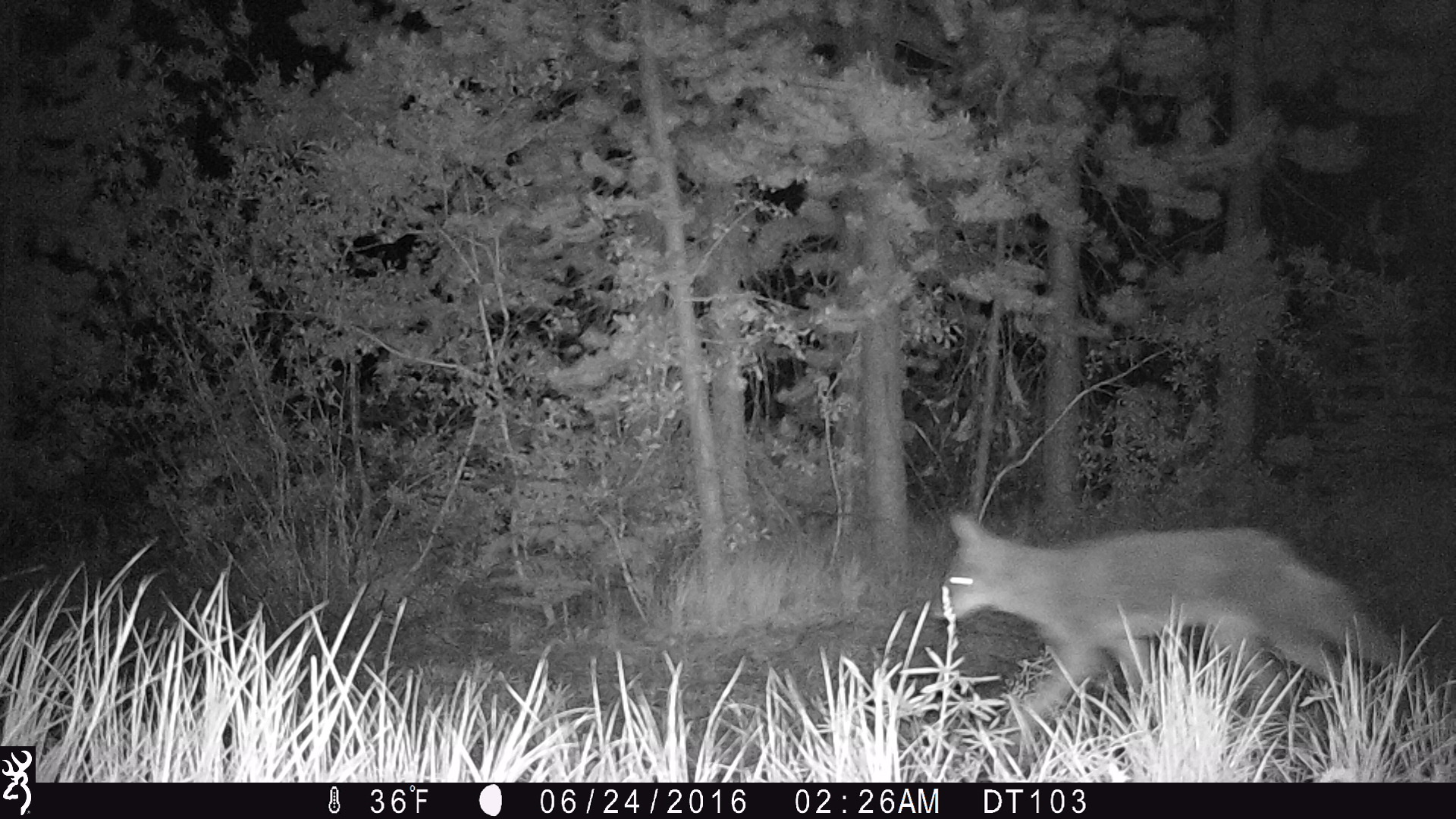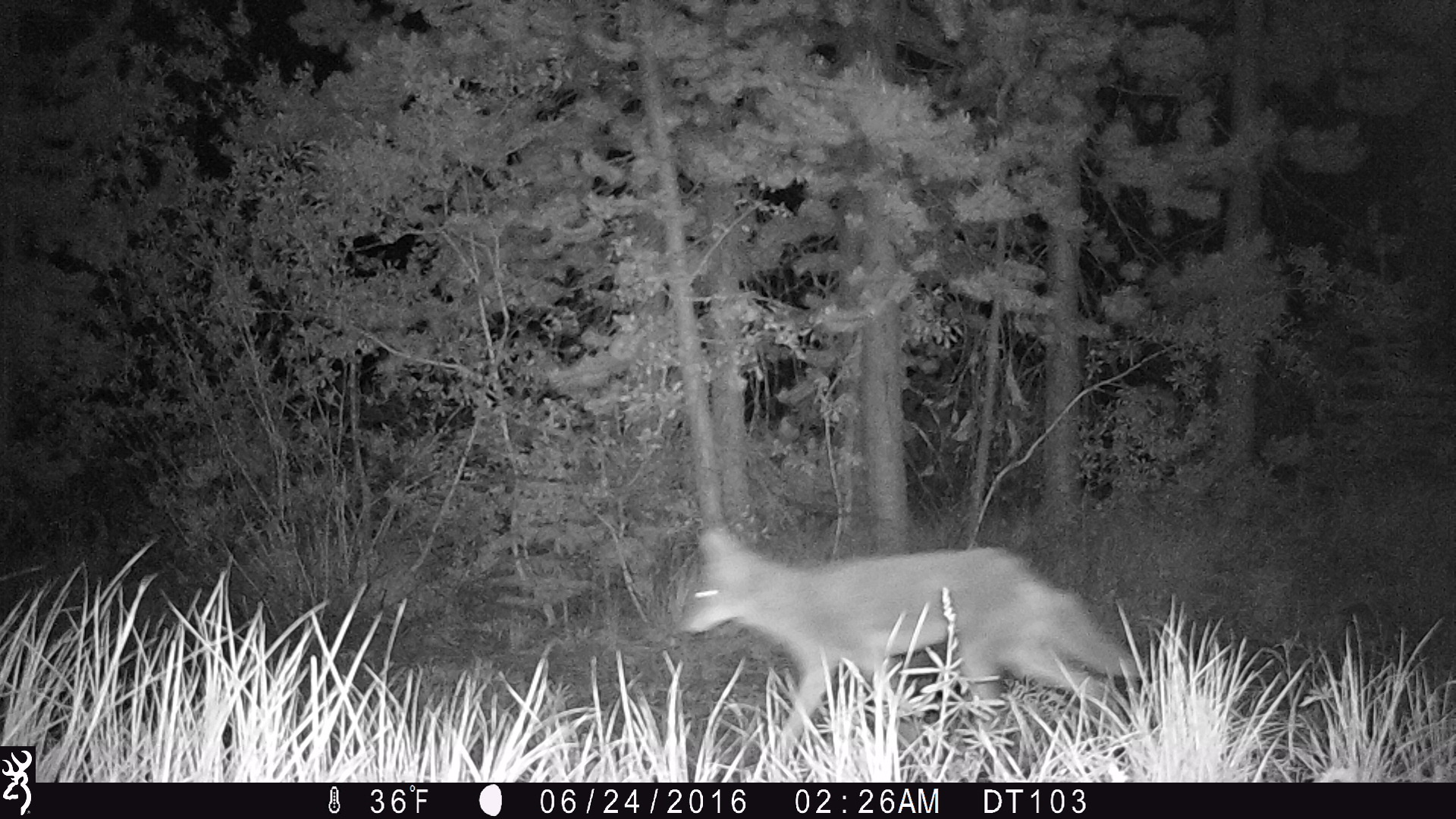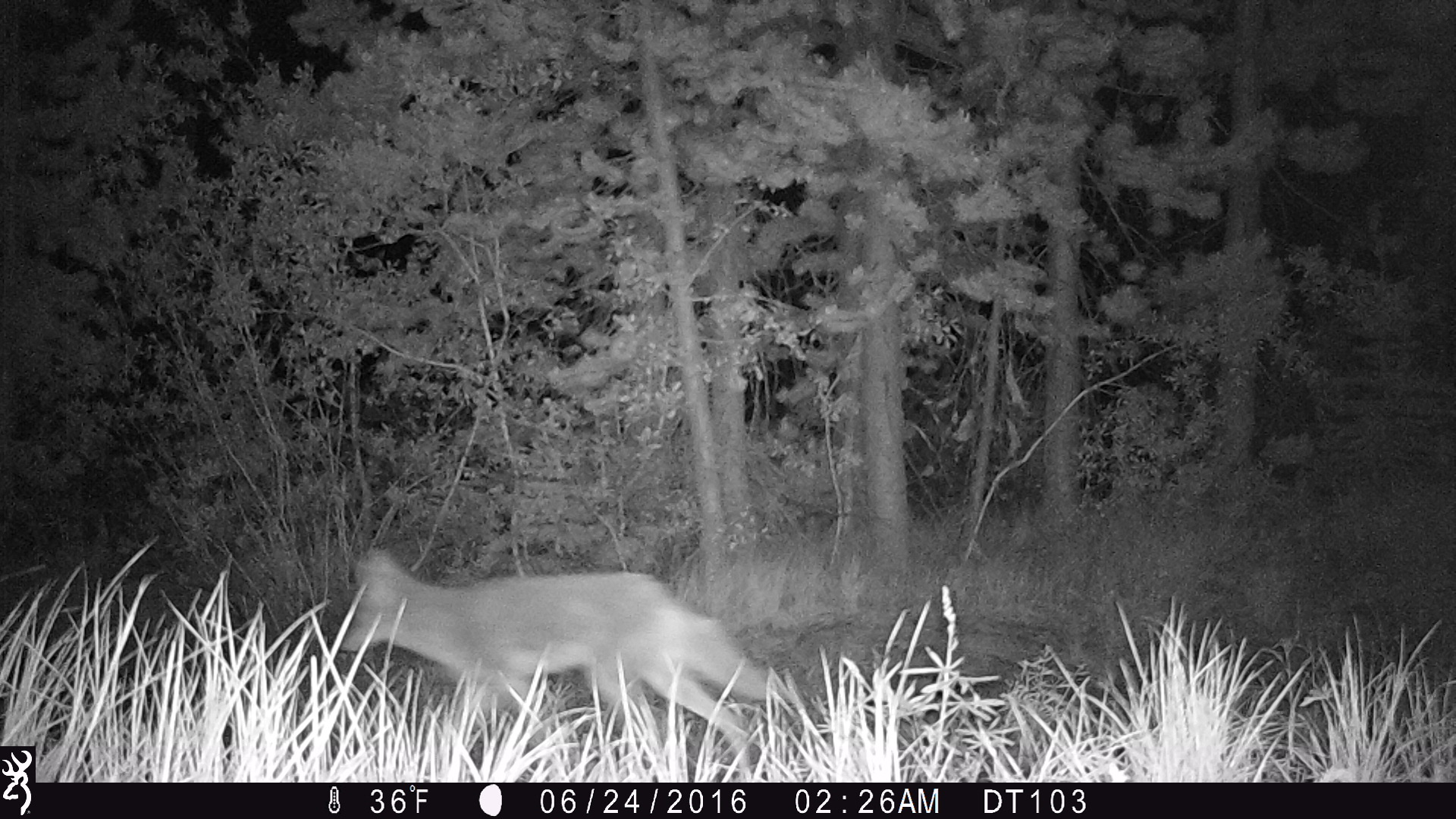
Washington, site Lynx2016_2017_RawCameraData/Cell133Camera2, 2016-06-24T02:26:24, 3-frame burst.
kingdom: Animalia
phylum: Chordata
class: Mammalia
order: Carnivora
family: Canidae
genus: Canis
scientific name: Canis latrans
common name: coyote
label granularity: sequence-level